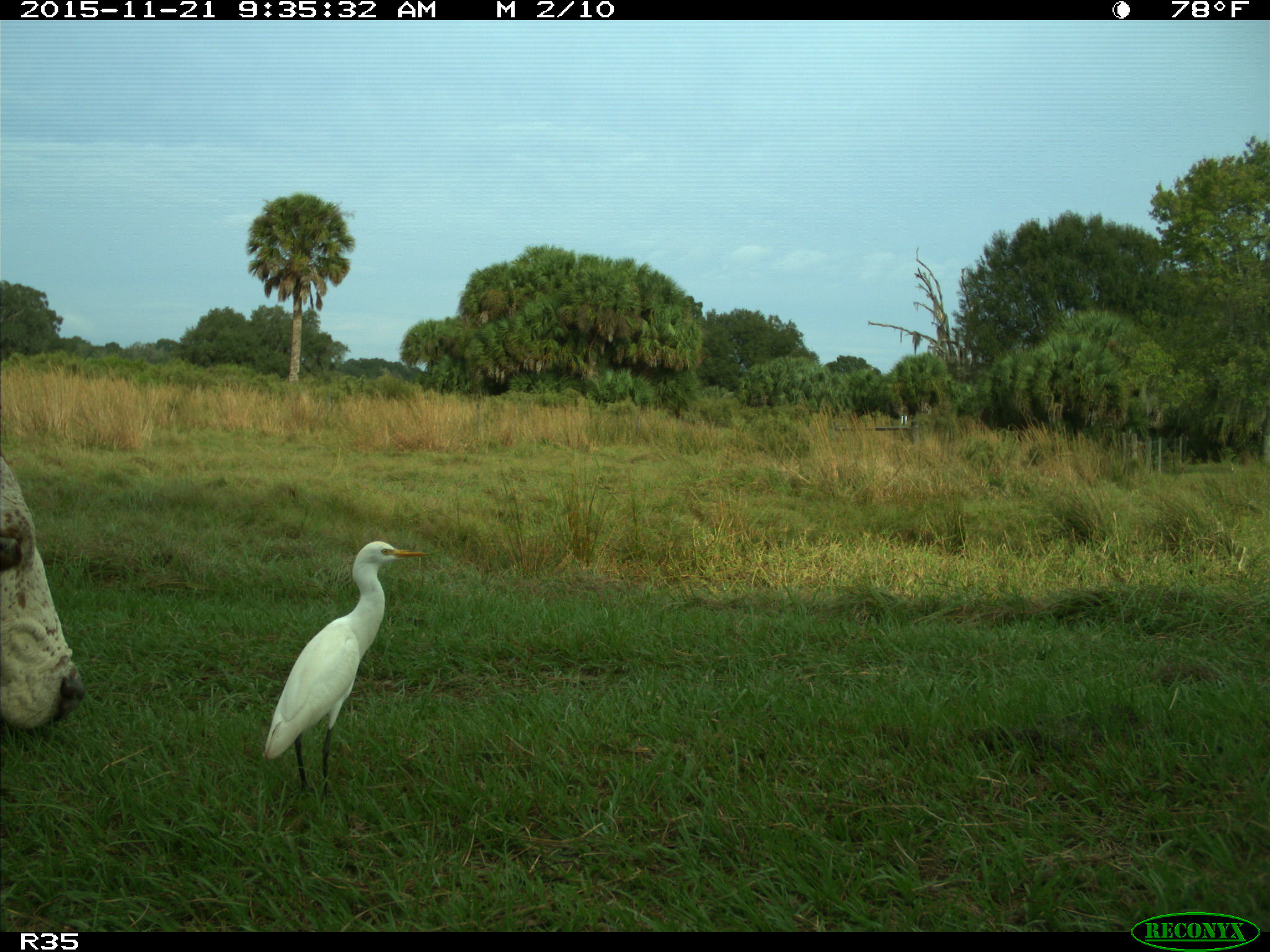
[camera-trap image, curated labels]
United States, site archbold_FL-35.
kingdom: Animalia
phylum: Chordata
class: Mammalia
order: Artiodactyla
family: Bovidae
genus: Bos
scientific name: Bos taurus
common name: domestic cow